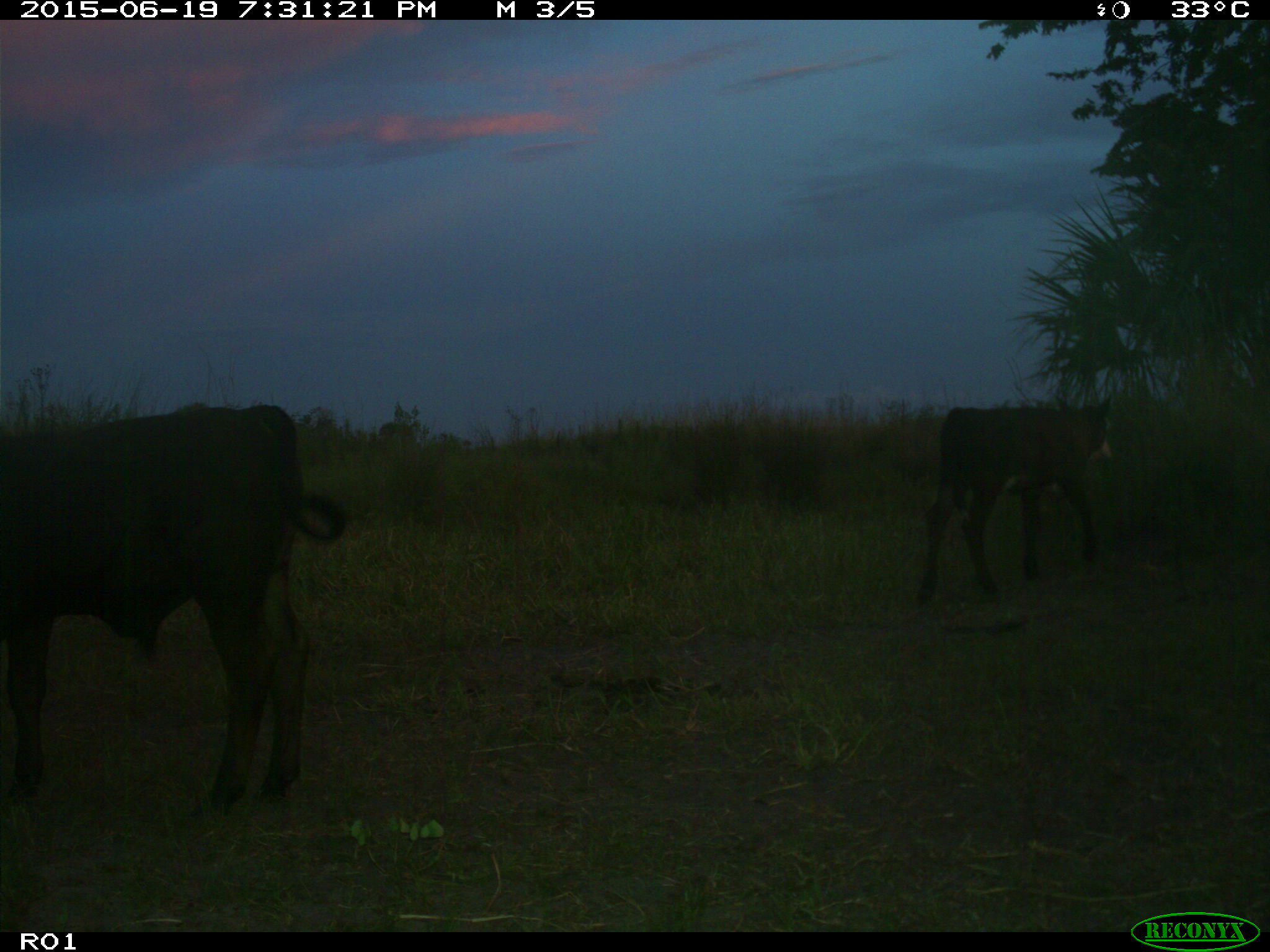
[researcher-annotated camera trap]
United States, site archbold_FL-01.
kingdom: Animalia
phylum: Chordata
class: Mammalia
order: Artiodactyla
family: Bovidae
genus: Bos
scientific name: Bos taurus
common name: domestic cow